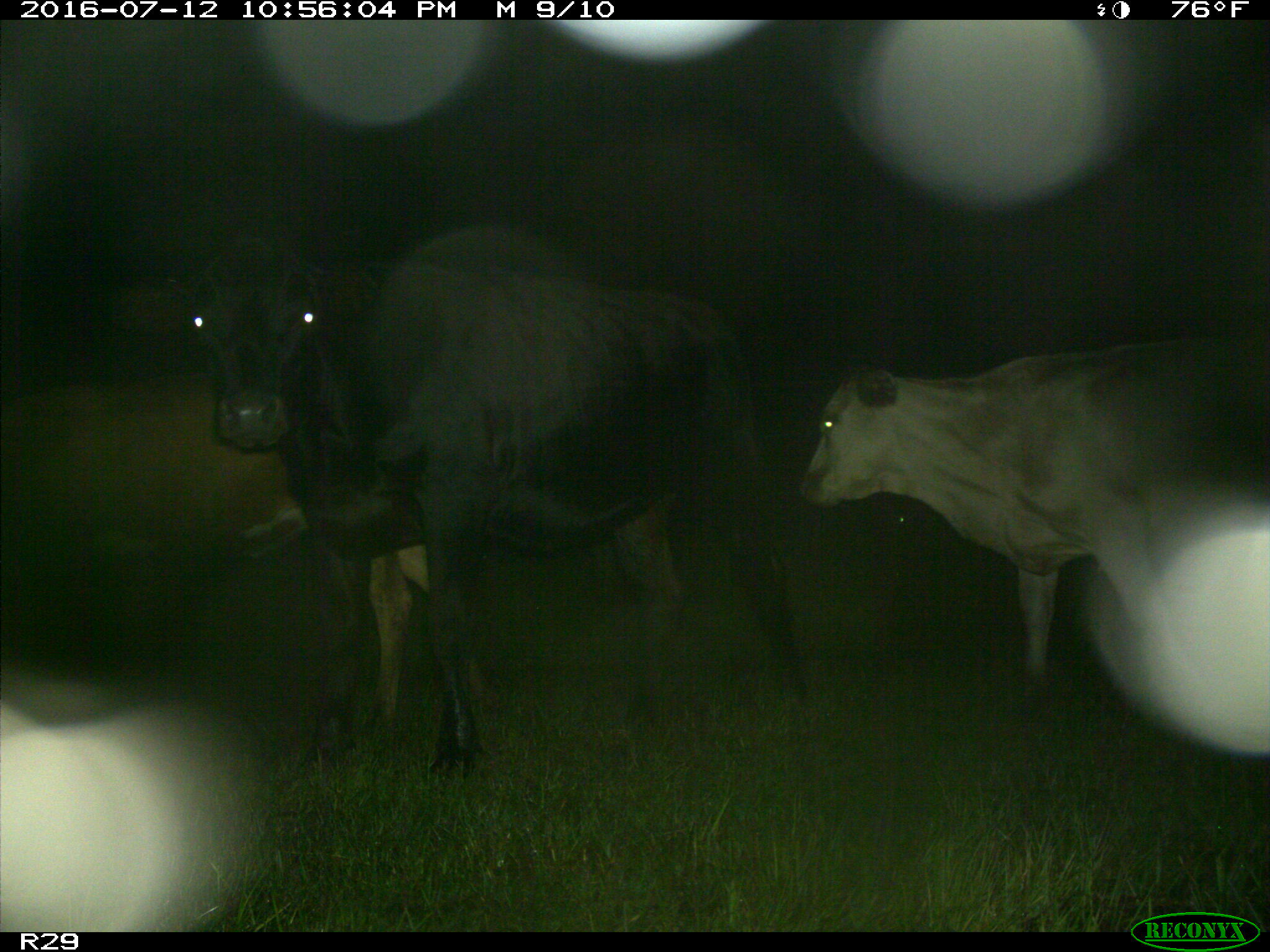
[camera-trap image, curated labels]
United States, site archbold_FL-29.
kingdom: Animalia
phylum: Chordata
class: Mammalia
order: Artiodactyla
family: Bovidae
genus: Bos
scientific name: Bos taurus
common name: domestic cow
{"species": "Bos taurus (domestic cow)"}